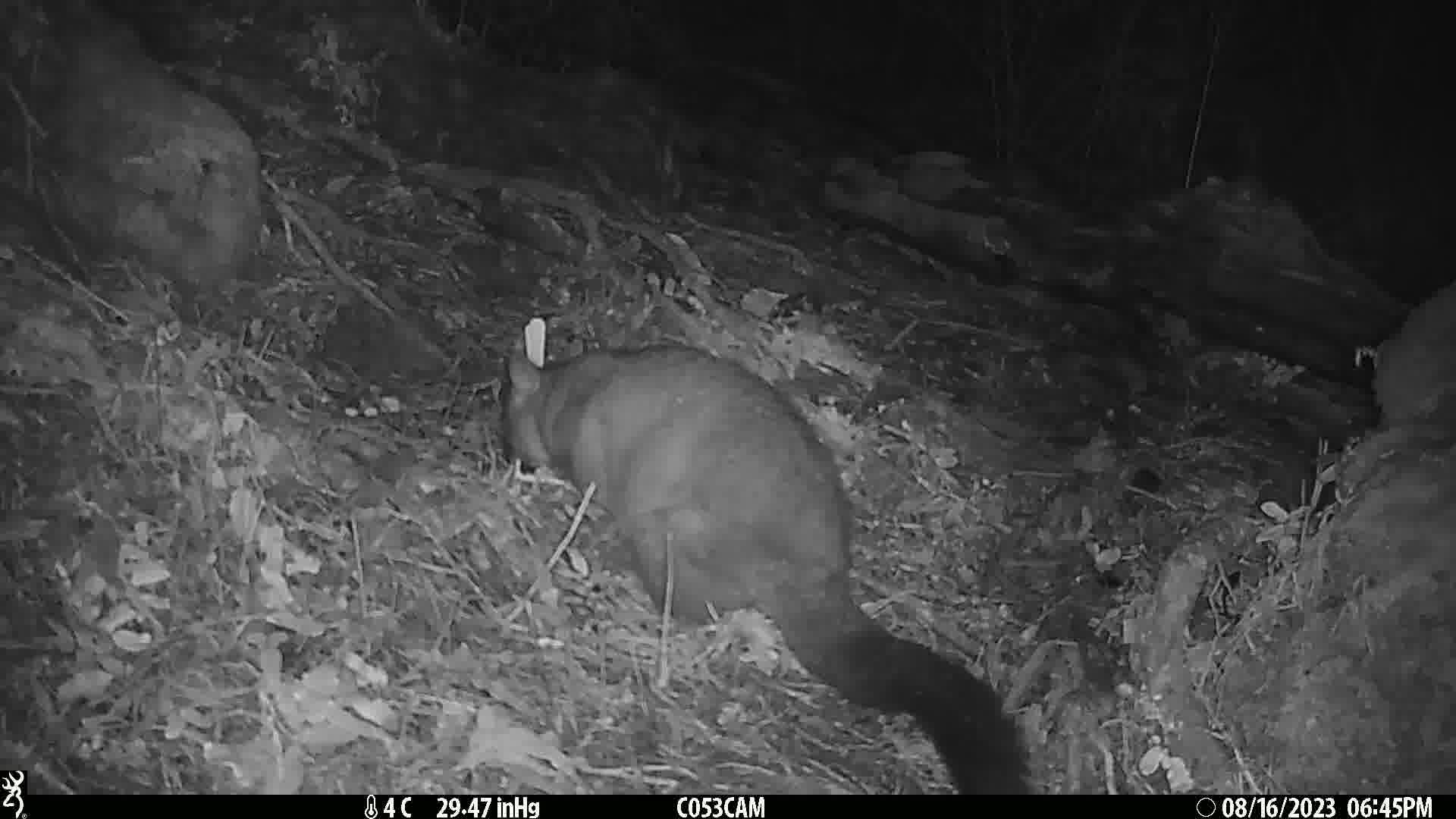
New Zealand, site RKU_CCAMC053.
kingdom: Animalia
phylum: Chordata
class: Mammalia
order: Diprotodontia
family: Phalangeridae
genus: Trichosurus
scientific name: Trichosurus vulpecula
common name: common brushtail possum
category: possum